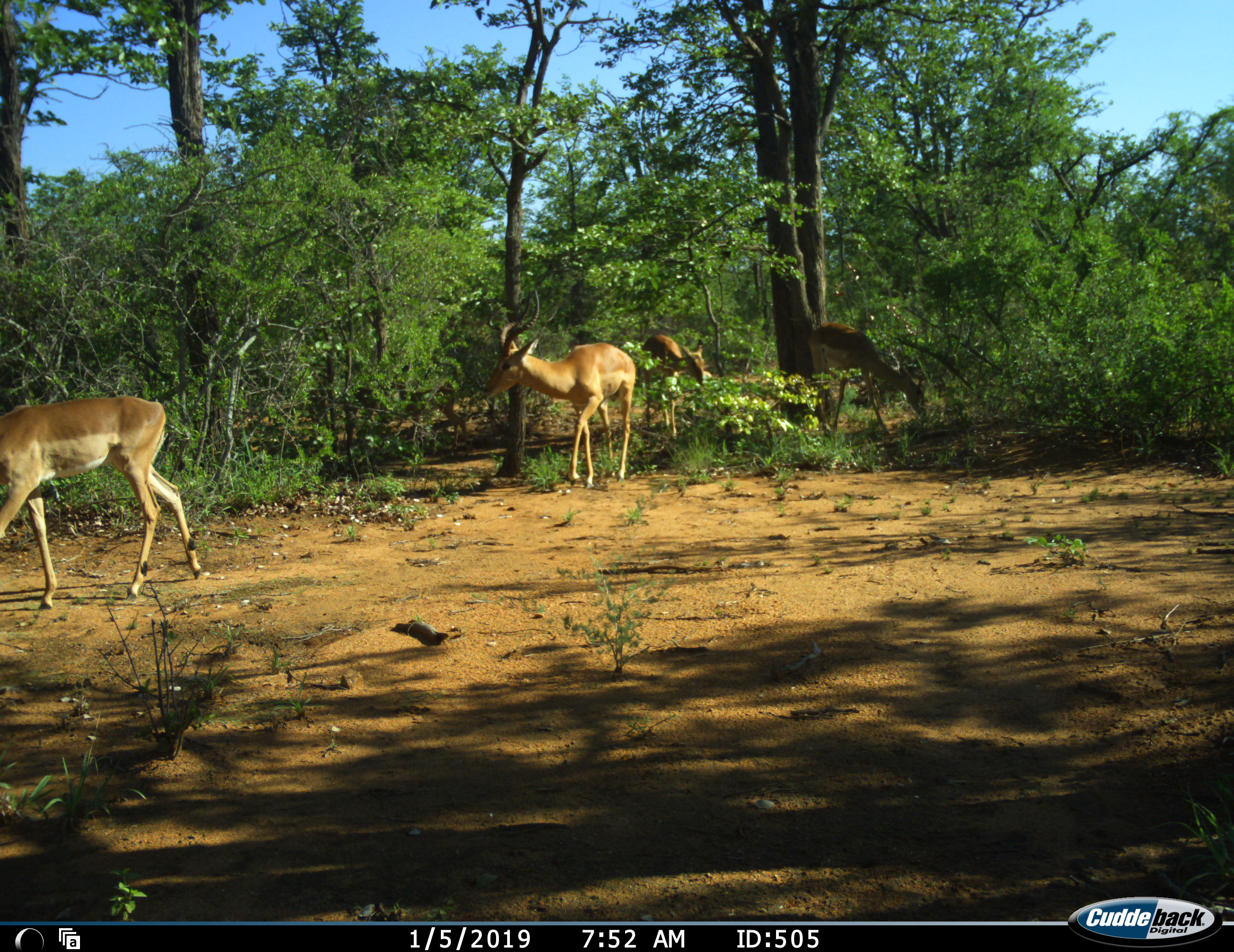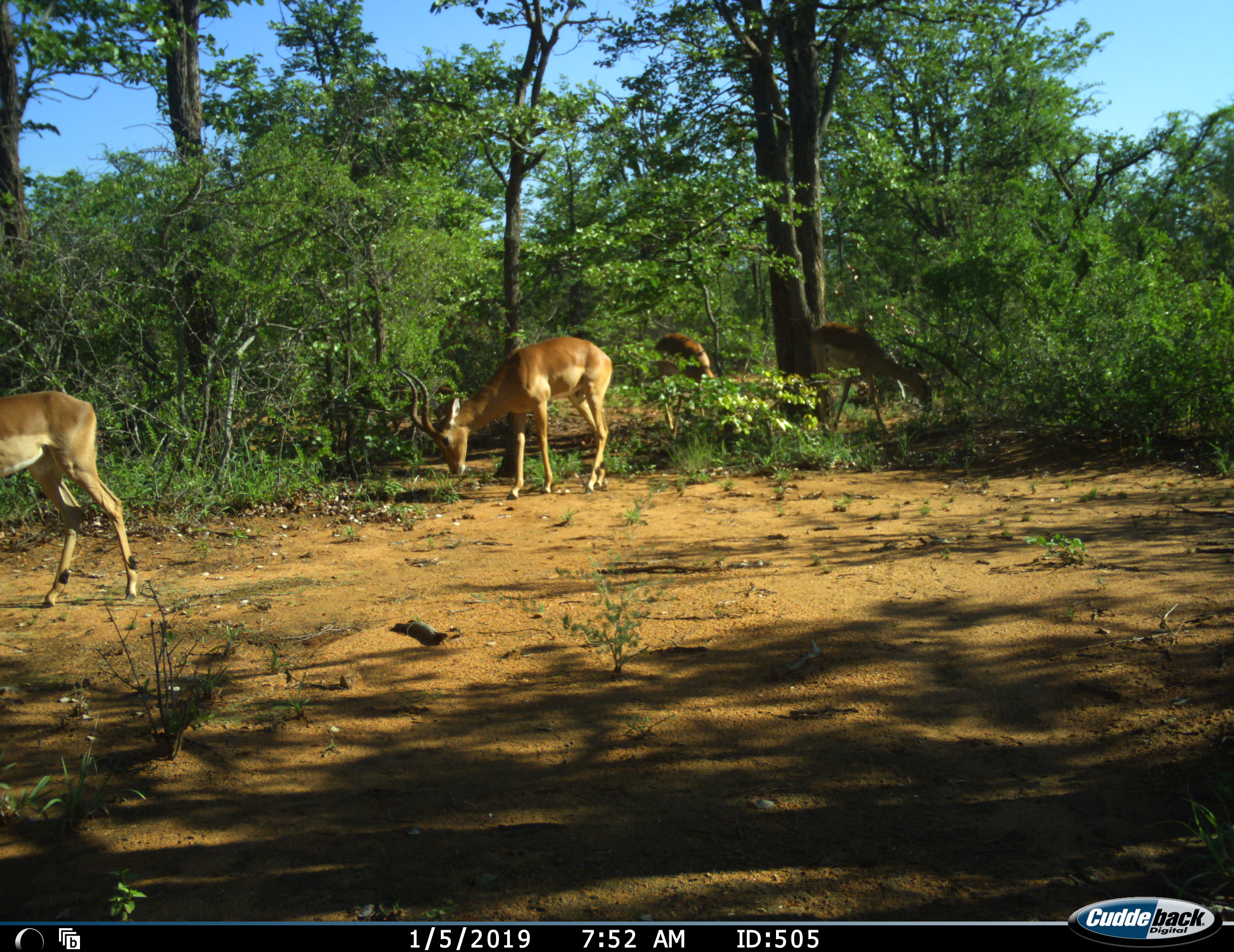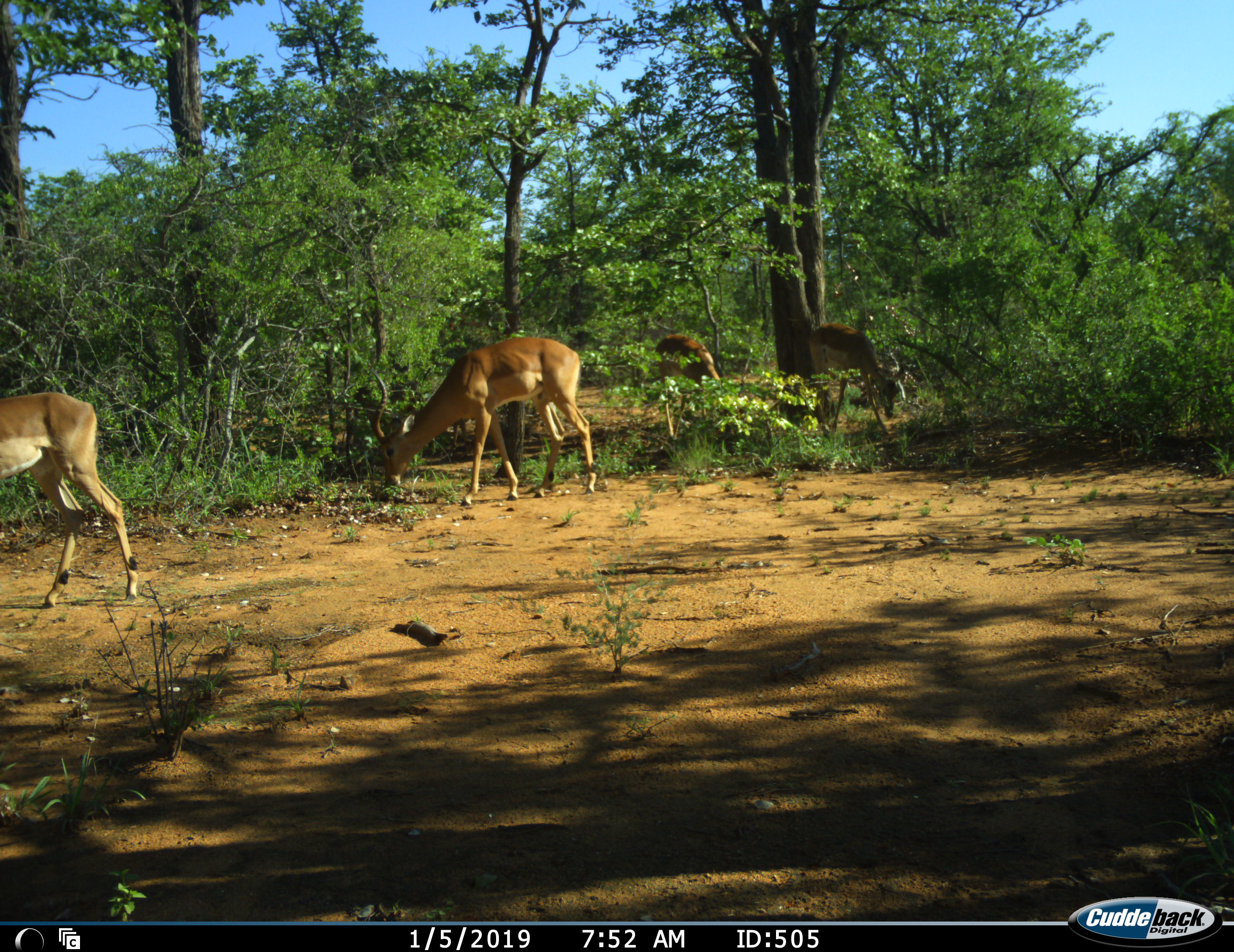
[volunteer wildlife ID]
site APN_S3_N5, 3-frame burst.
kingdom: Animalia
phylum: Chordata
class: Mammalia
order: Artiodactyla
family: Bovidae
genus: Aepyceros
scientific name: Aepyceros melampus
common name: impala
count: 4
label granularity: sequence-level